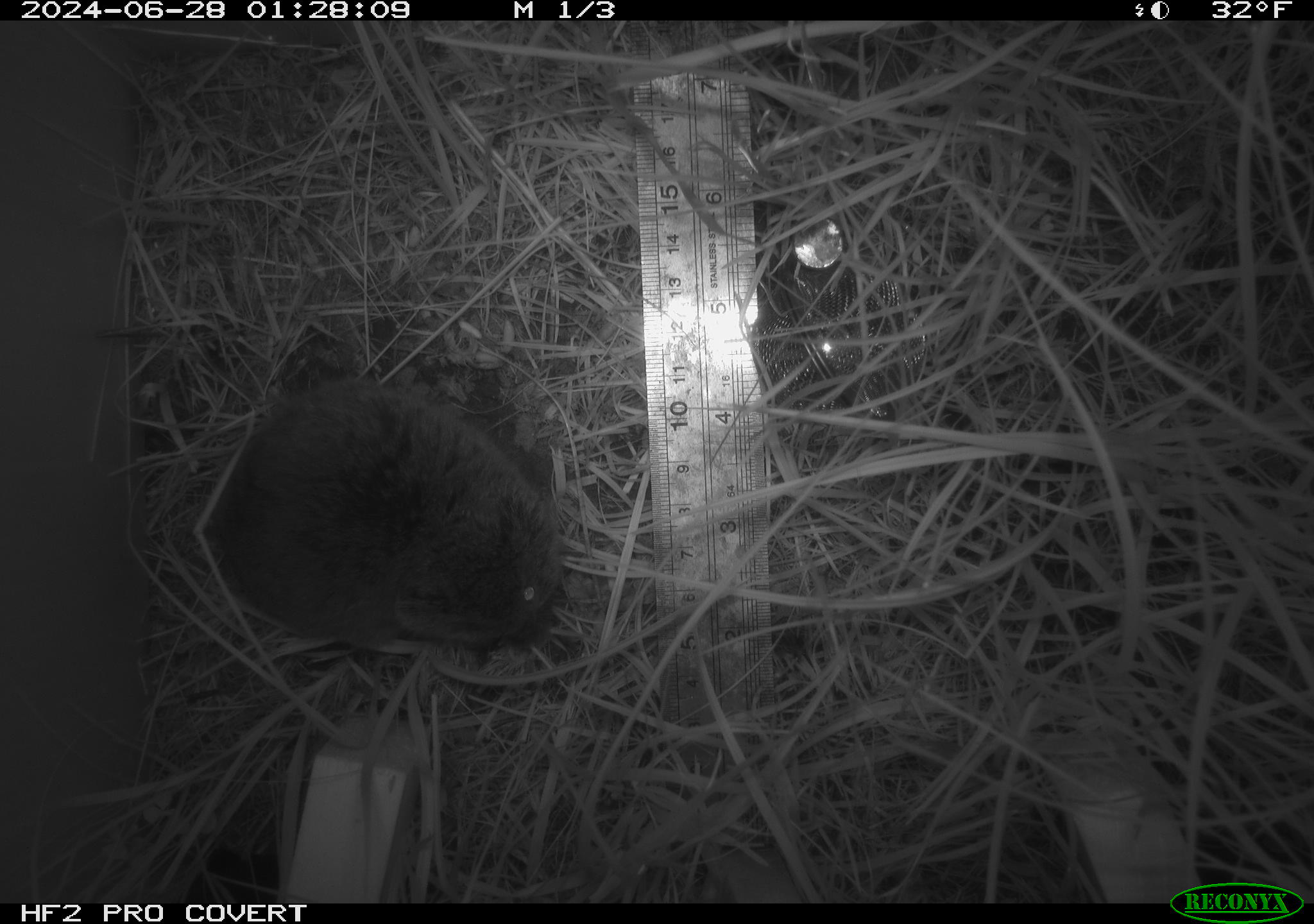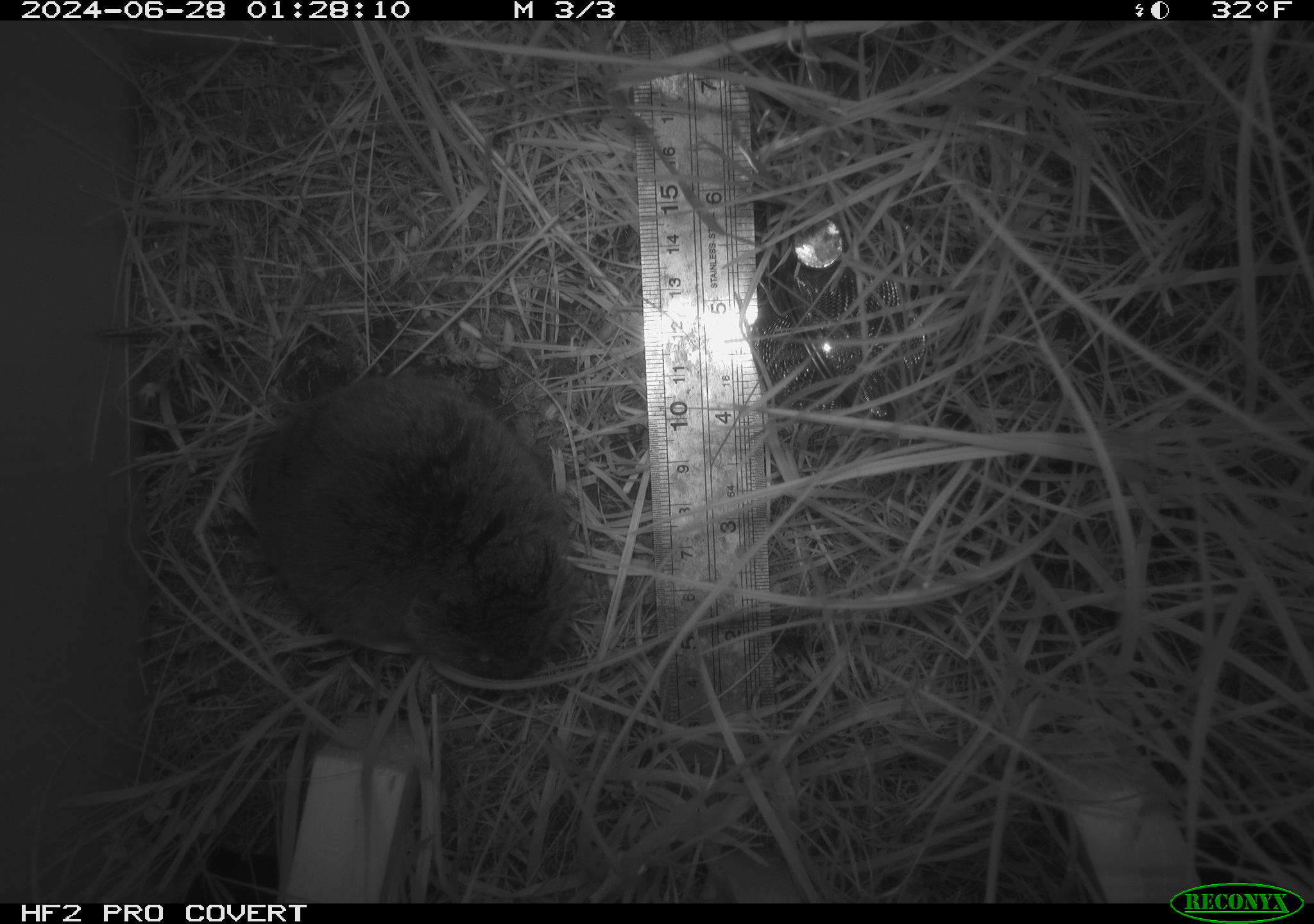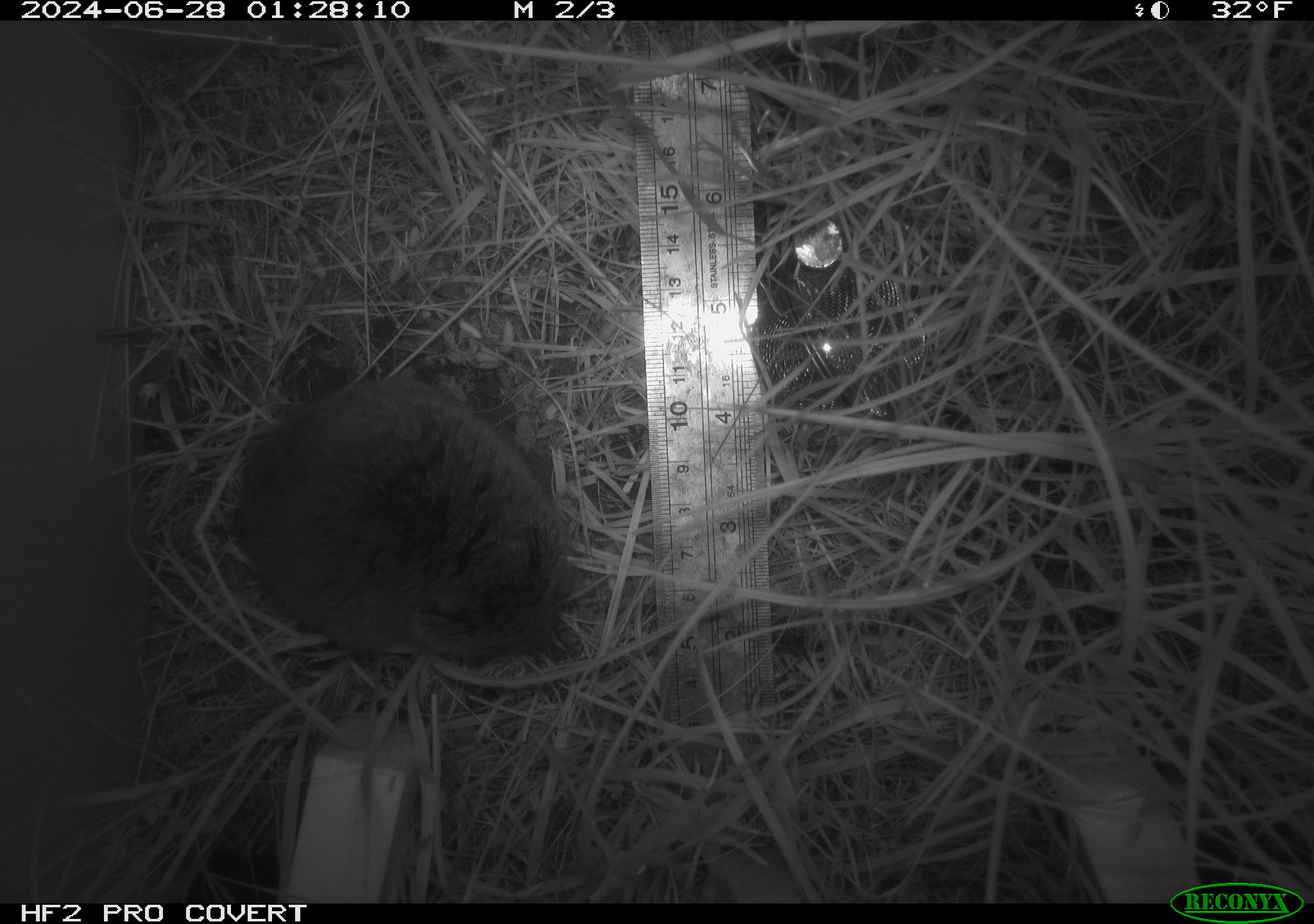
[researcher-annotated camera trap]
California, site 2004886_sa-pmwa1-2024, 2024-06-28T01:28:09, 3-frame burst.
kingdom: Animalia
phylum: Chordata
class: Mammalia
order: Rodentia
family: Cricetidae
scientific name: Arvicolinae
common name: voles, lemmings, and muskrats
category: arvicolinae subfamily